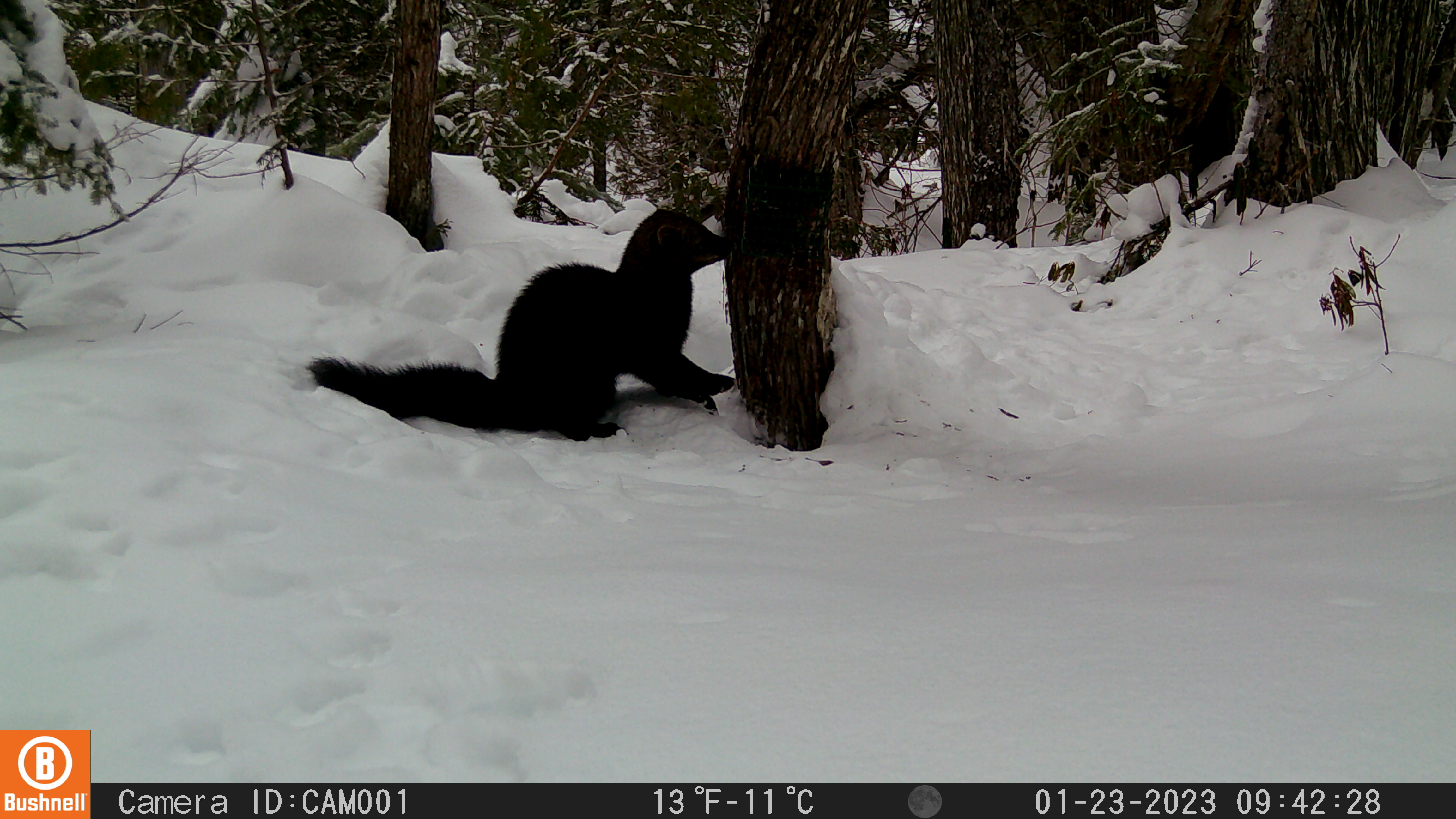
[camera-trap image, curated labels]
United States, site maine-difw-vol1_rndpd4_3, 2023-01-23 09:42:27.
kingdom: Animalia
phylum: Chordata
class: Mammalia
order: Carnivora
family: Mustelidae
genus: Pekania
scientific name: Pekania pennanti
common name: fisher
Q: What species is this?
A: Fisher (Pekania pennanti).